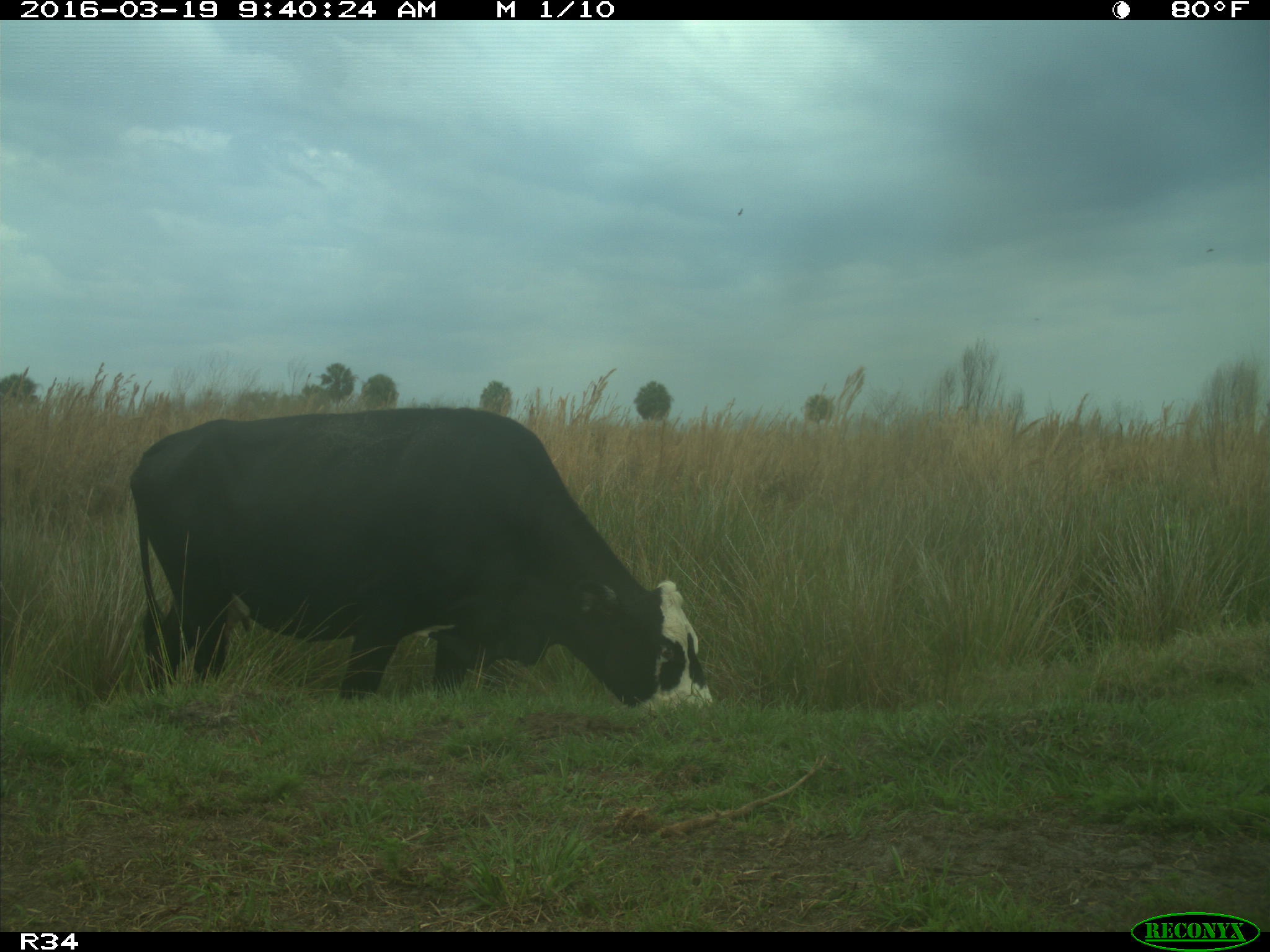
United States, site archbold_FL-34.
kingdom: Animalia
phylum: Chordata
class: Mammalia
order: Artiodactyla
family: Bovidae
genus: Bos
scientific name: Bos taurus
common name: domestic cow